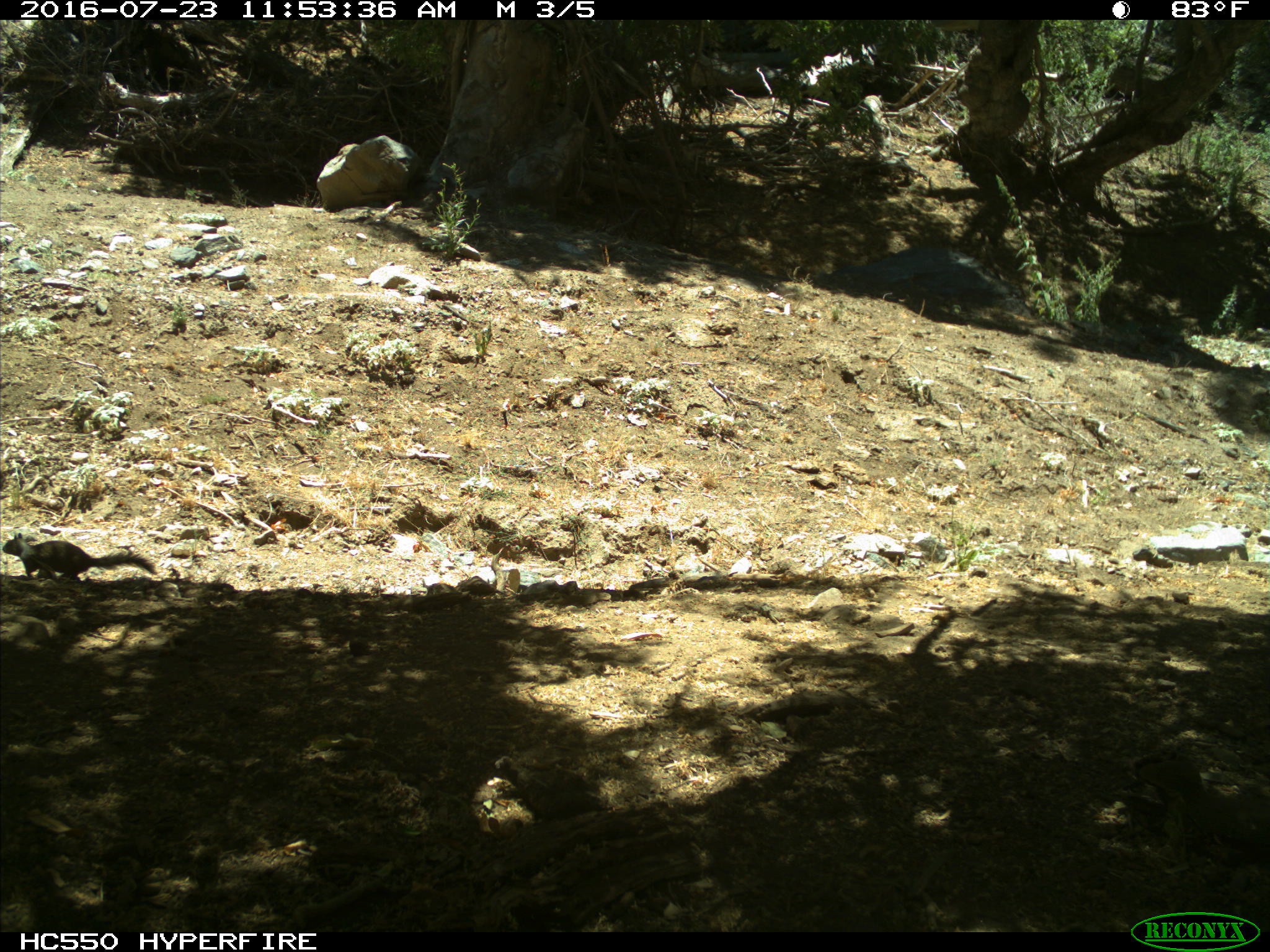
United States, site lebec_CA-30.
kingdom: Animalia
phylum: Chordata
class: Mammalia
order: Rodentia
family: Sciuridae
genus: Otospermophilus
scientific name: Otospermophilus beecheyi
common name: california ground squirrel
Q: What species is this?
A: Otospermophilus beecheyi (california ground squirrel).